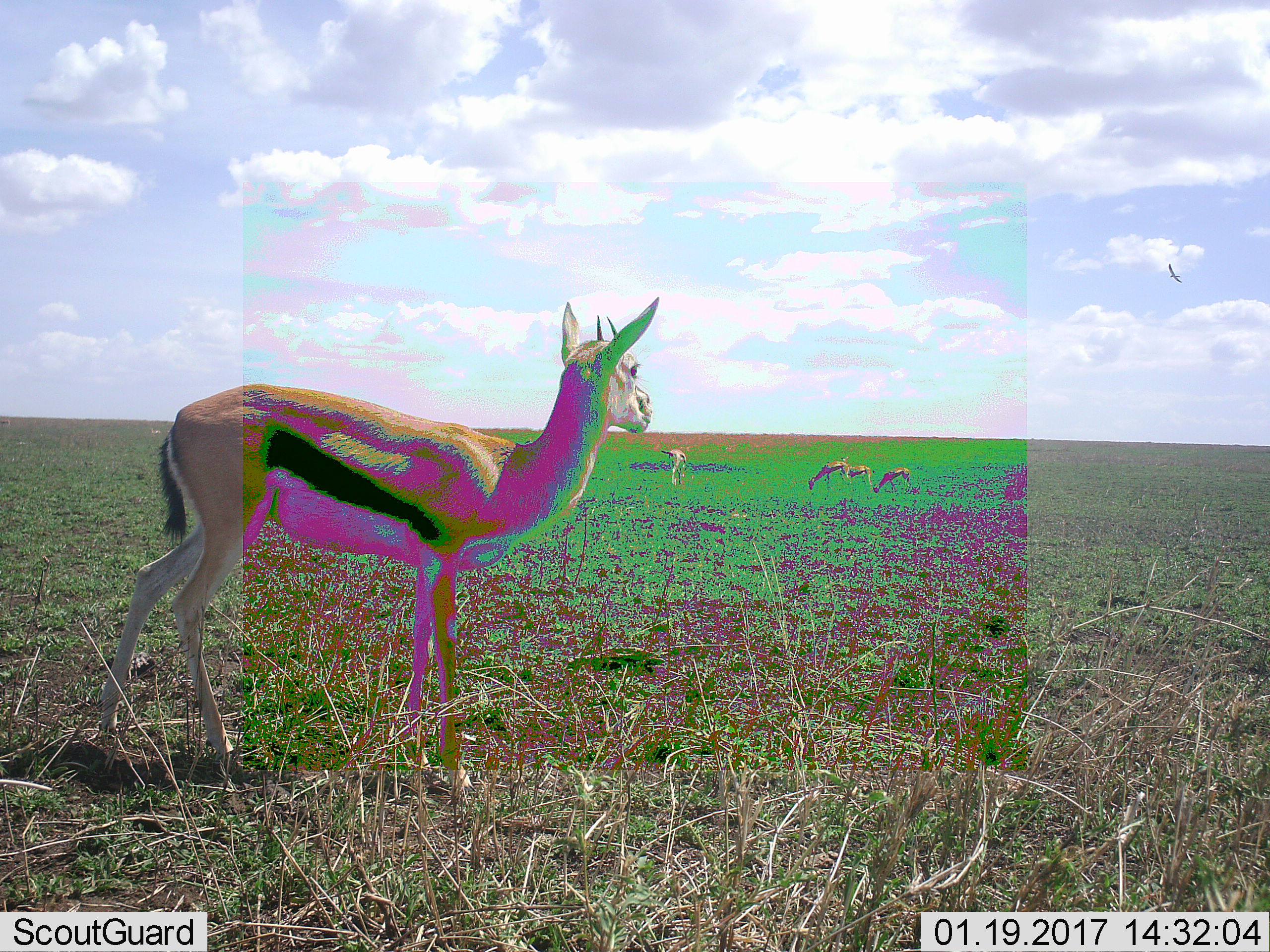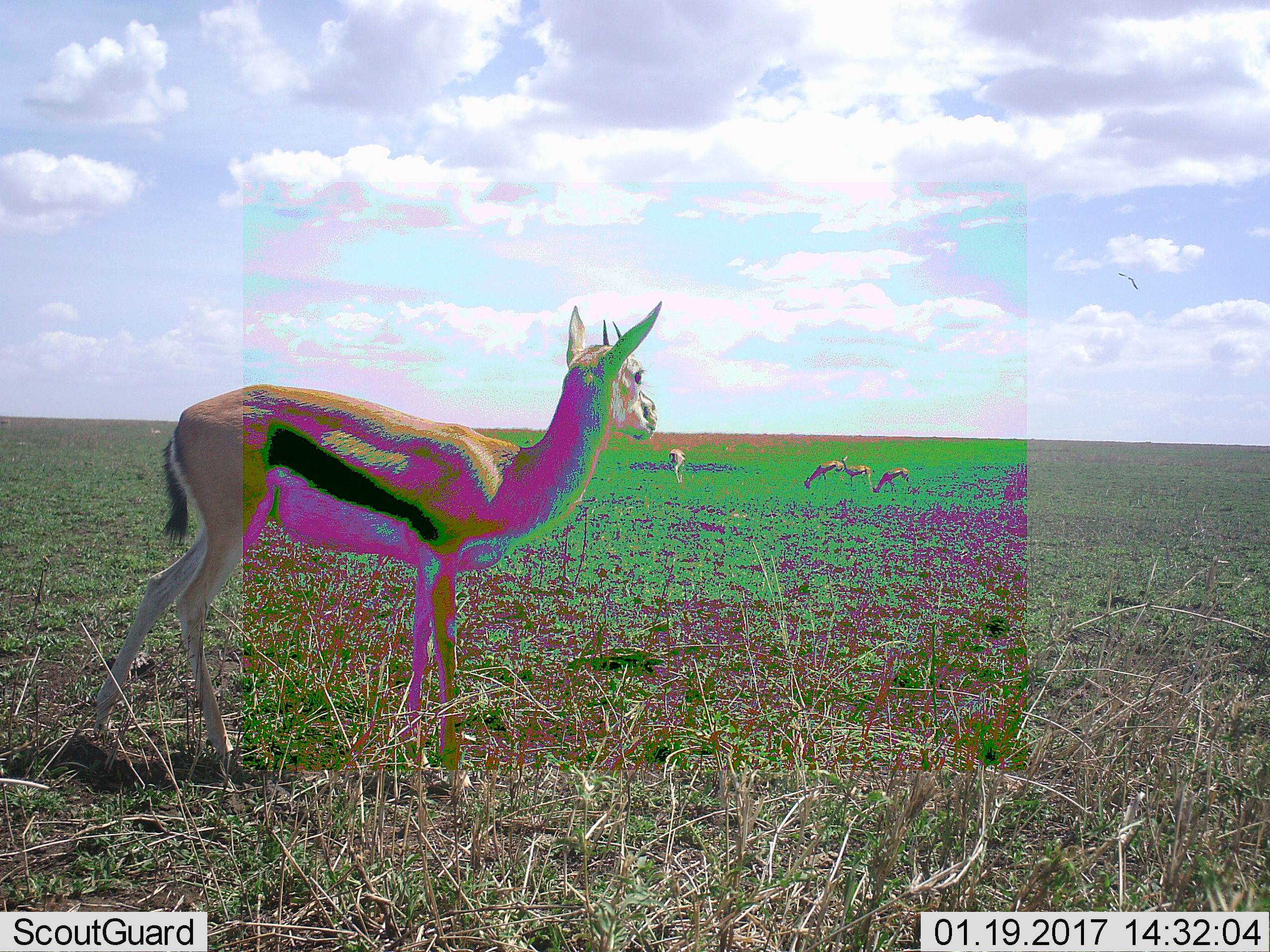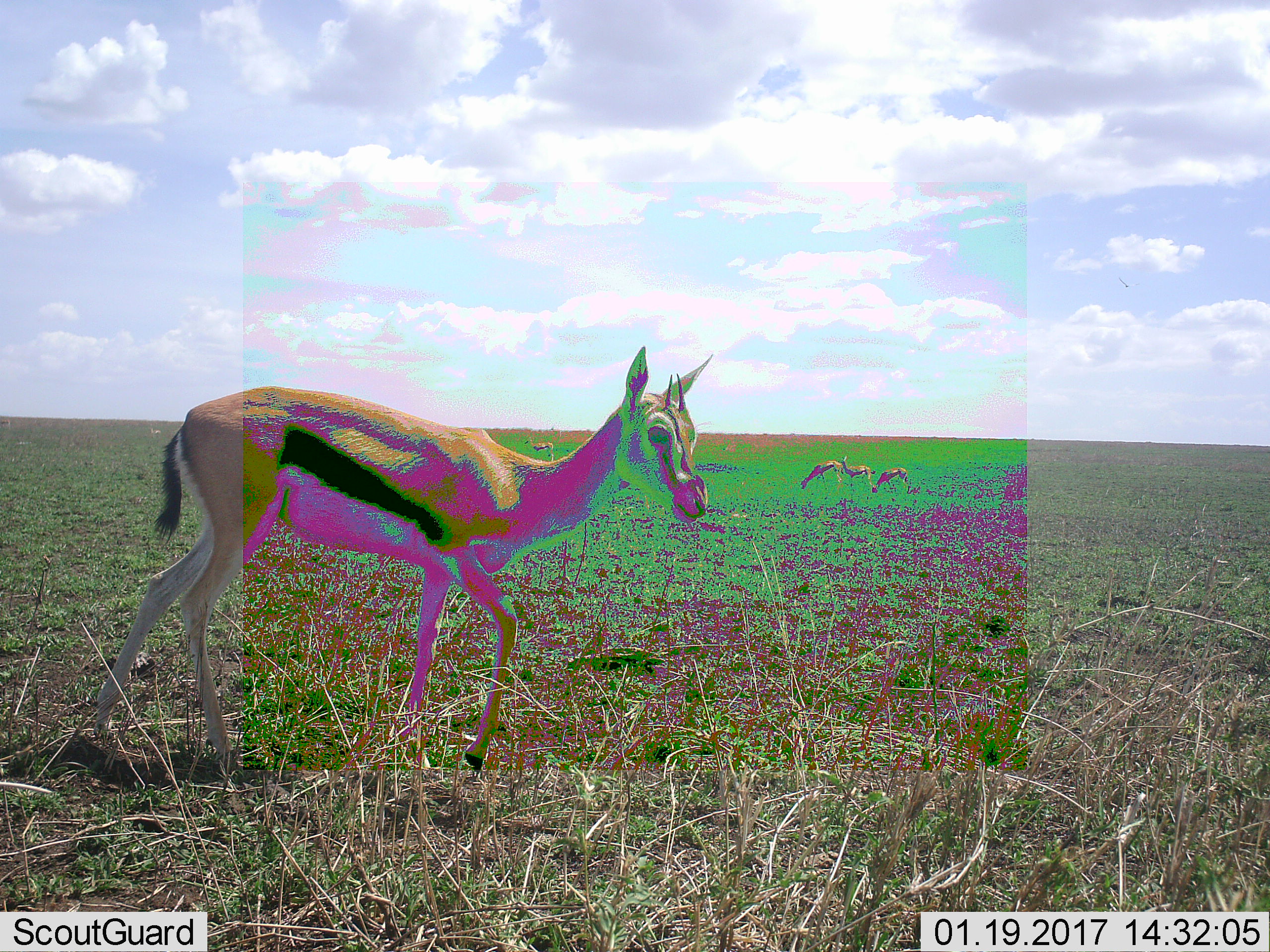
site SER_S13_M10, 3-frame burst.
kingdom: Animalia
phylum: Chordata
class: Mammalia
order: Artiodactyla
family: Bovidae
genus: Eudorcas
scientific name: Eudorcas thomsonii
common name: thomson's gazelle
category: gazellethomsons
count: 5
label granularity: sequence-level